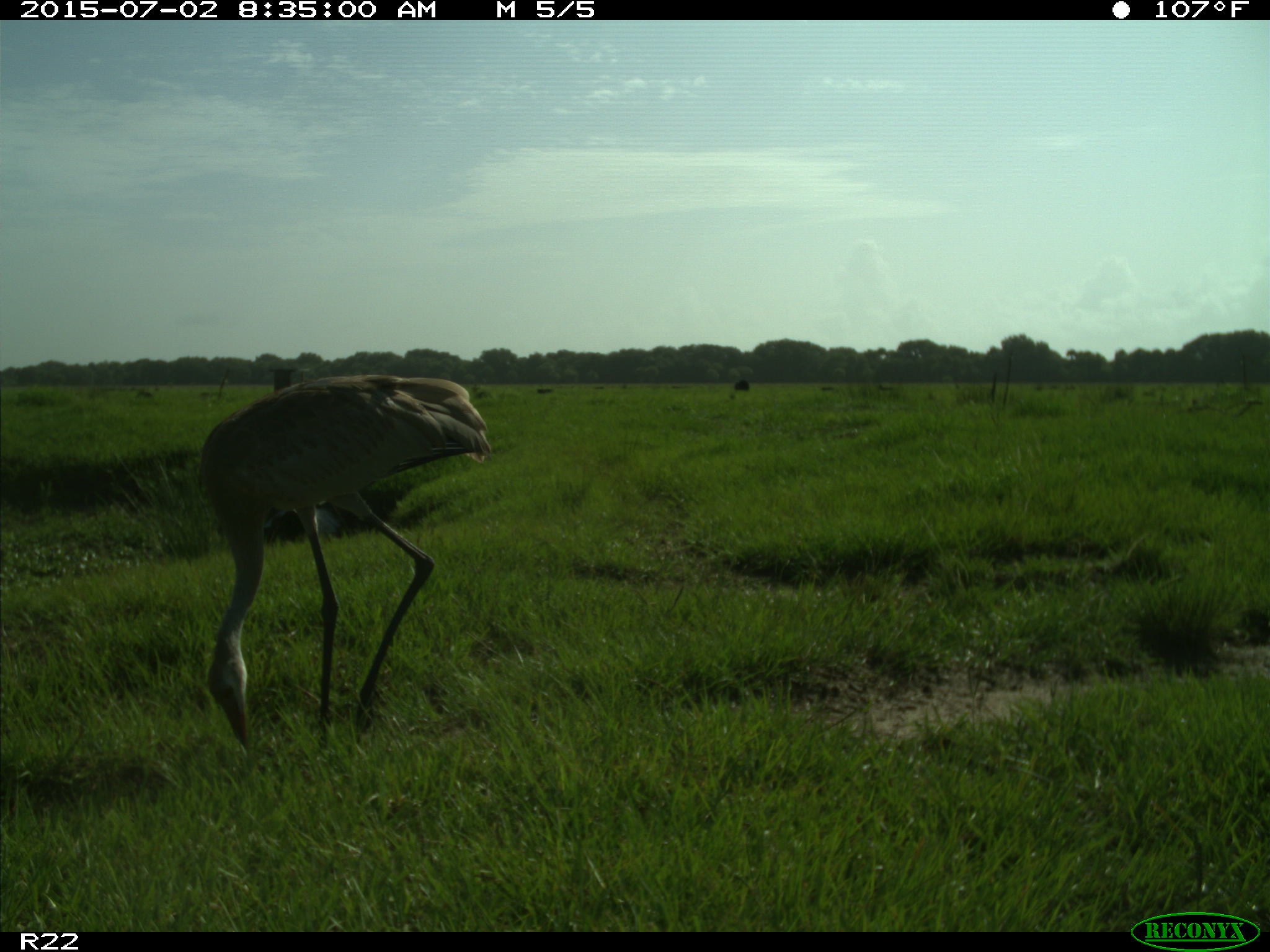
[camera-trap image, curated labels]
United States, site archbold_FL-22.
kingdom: Animalia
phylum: Chordata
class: Mammalia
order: Artiodactyla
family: Bovidae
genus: Bos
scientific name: Bos taurus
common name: domestic cow